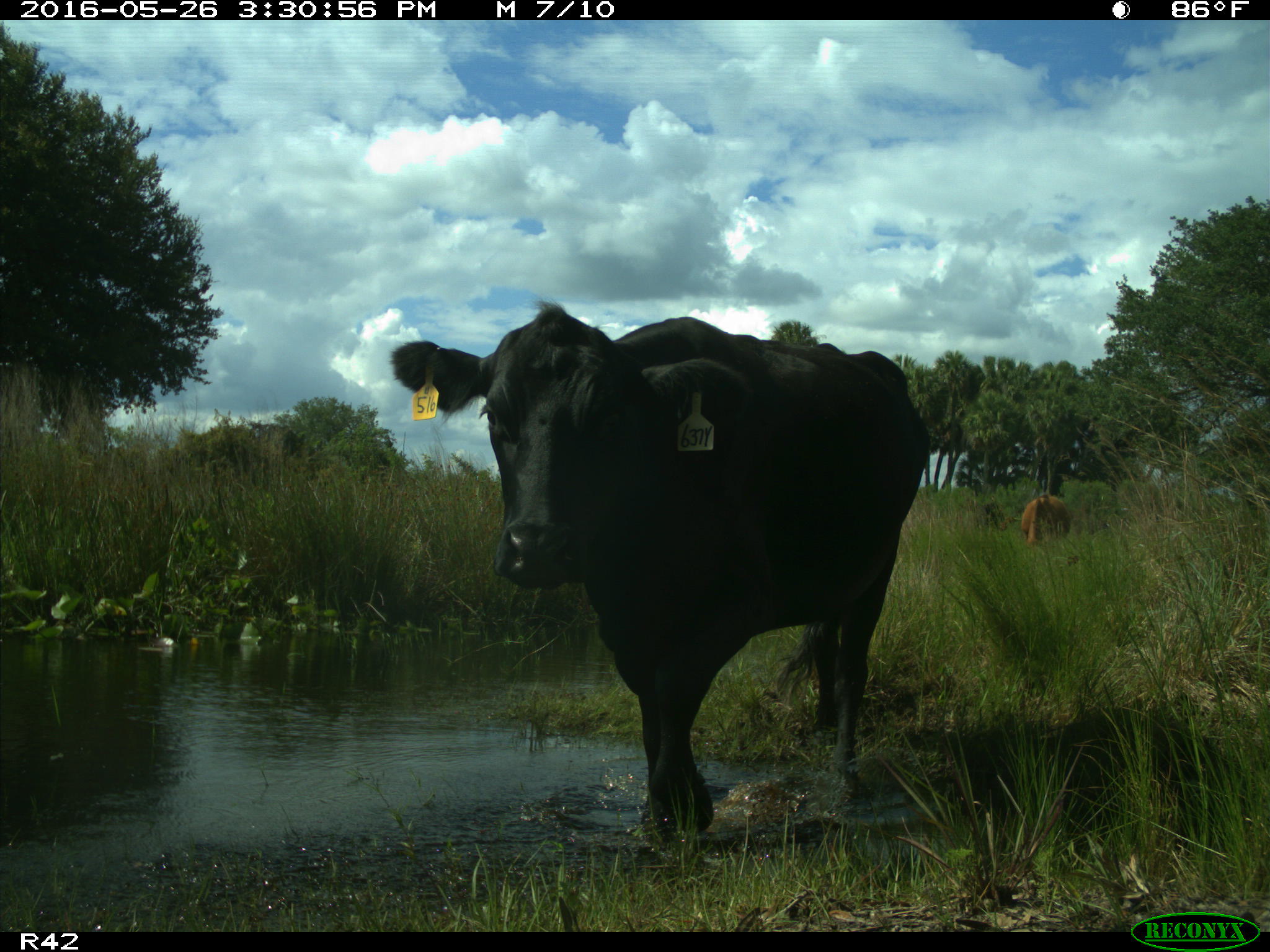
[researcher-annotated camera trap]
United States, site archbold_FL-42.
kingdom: Animalia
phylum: Chordata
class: Mammalia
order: Artiodactyla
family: Bovidae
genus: Bos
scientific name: Bos taurus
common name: domestic cow